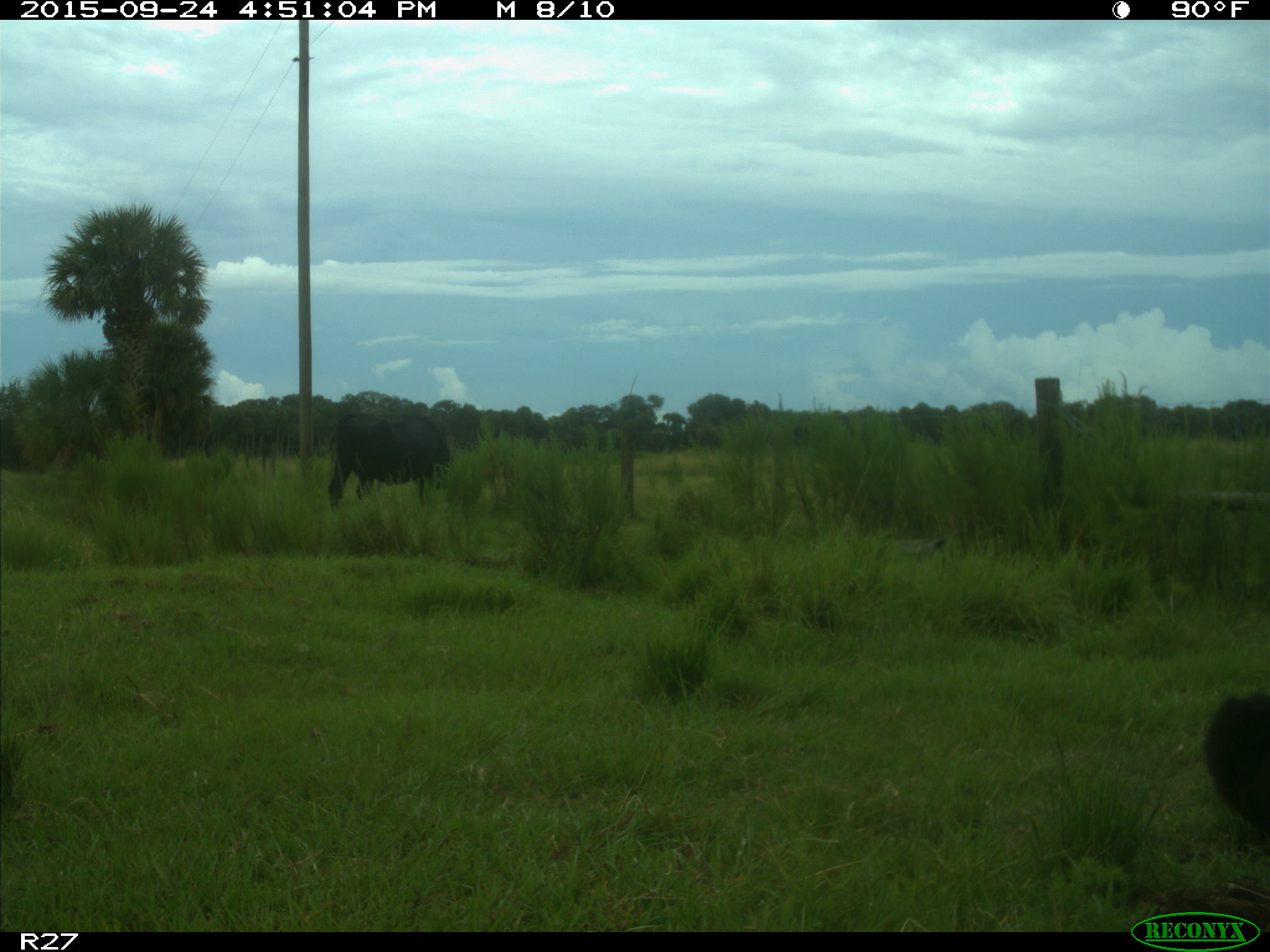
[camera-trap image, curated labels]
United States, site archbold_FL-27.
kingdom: Animalia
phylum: Chordata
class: Mammalia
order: Artiodactyla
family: Bovidae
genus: Bos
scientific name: Bos taurus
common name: domestic cow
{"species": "Bos taurus (domestic cow)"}